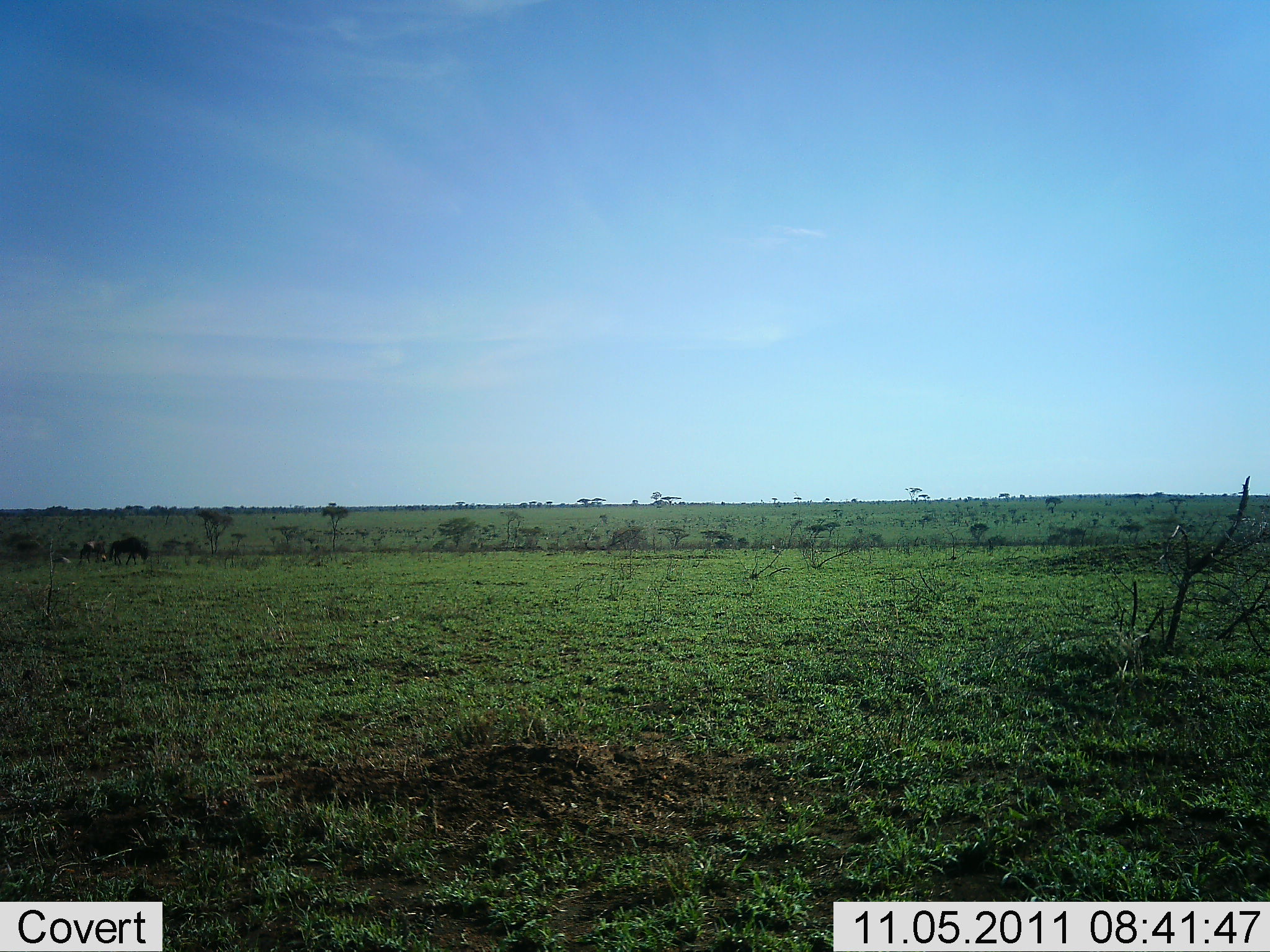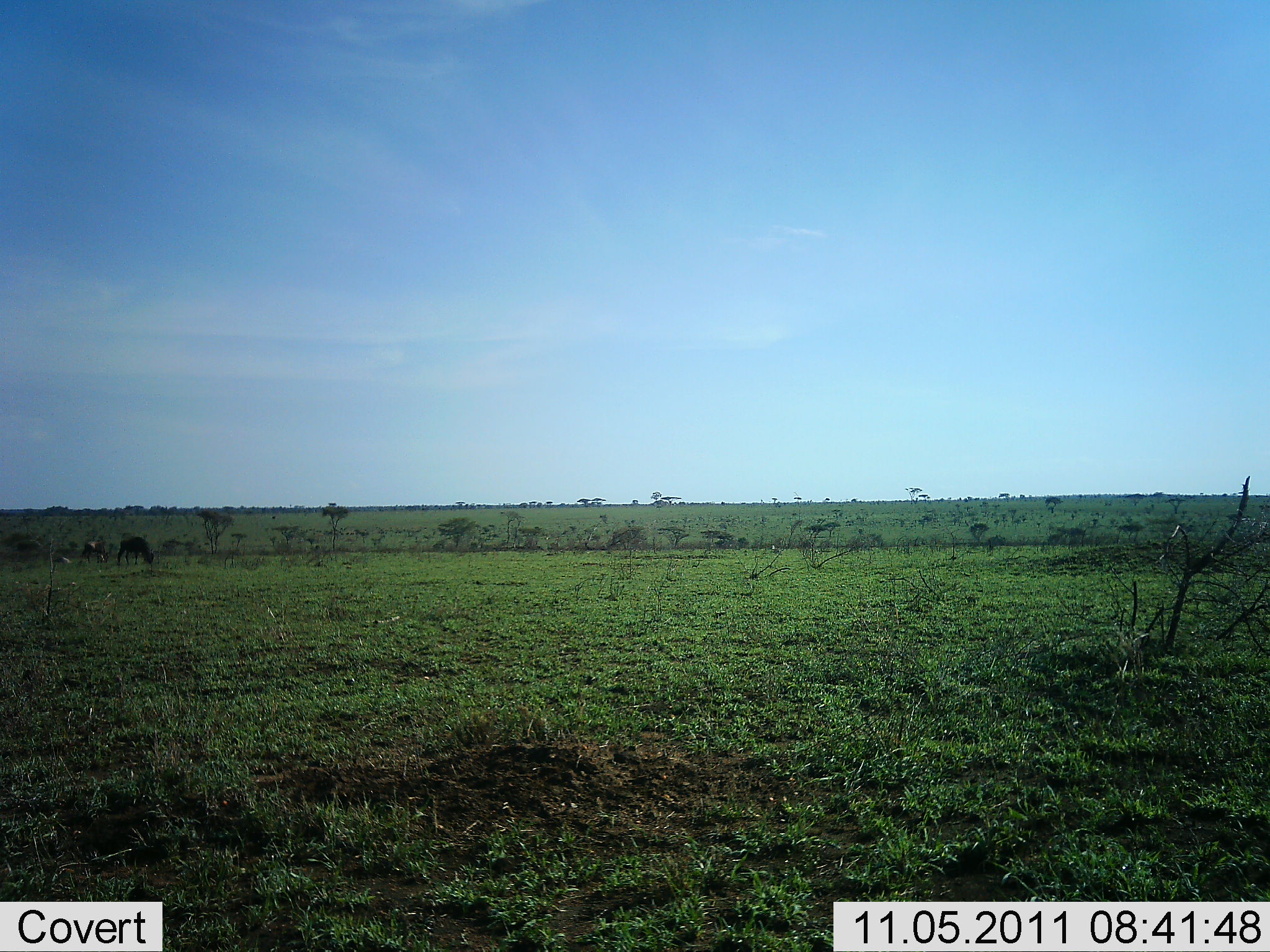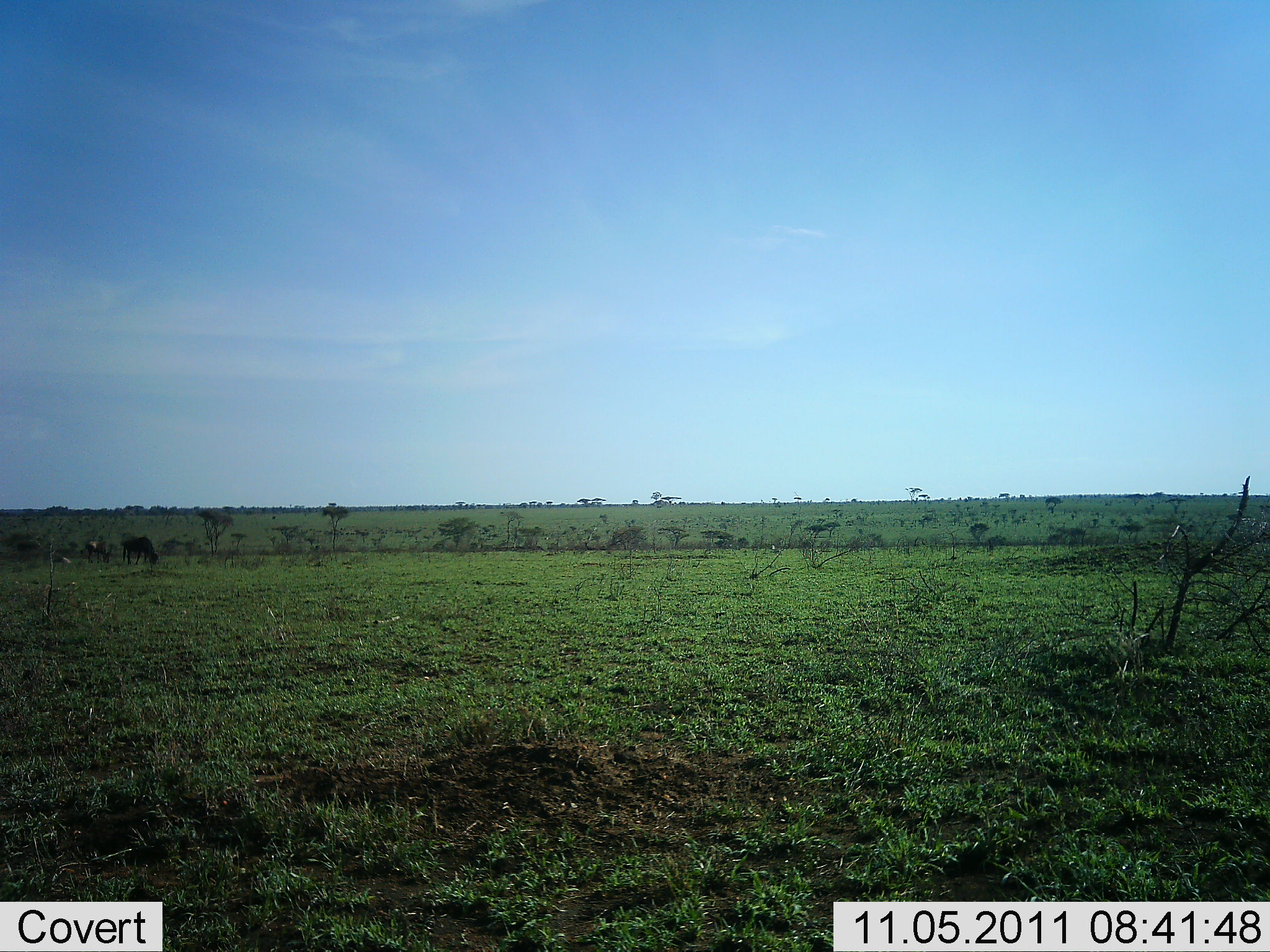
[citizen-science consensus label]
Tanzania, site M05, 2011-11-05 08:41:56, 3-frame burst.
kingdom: Animalia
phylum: Chordata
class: Mammalia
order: Artiodactyla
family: Bovidae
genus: Connochaetes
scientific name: Connochaetes taurinus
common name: blue wildebeest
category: wildebeest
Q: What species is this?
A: Wildebeest (blue wildebeest) (Connochaetes taurinus).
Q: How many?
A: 2.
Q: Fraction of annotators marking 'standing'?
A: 10%.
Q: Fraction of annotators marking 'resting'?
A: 0%.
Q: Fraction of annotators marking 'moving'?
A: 50%.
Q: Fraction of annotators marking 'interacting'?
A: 0%.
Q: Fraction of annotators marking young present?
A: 0%.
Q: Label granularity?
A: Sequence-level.